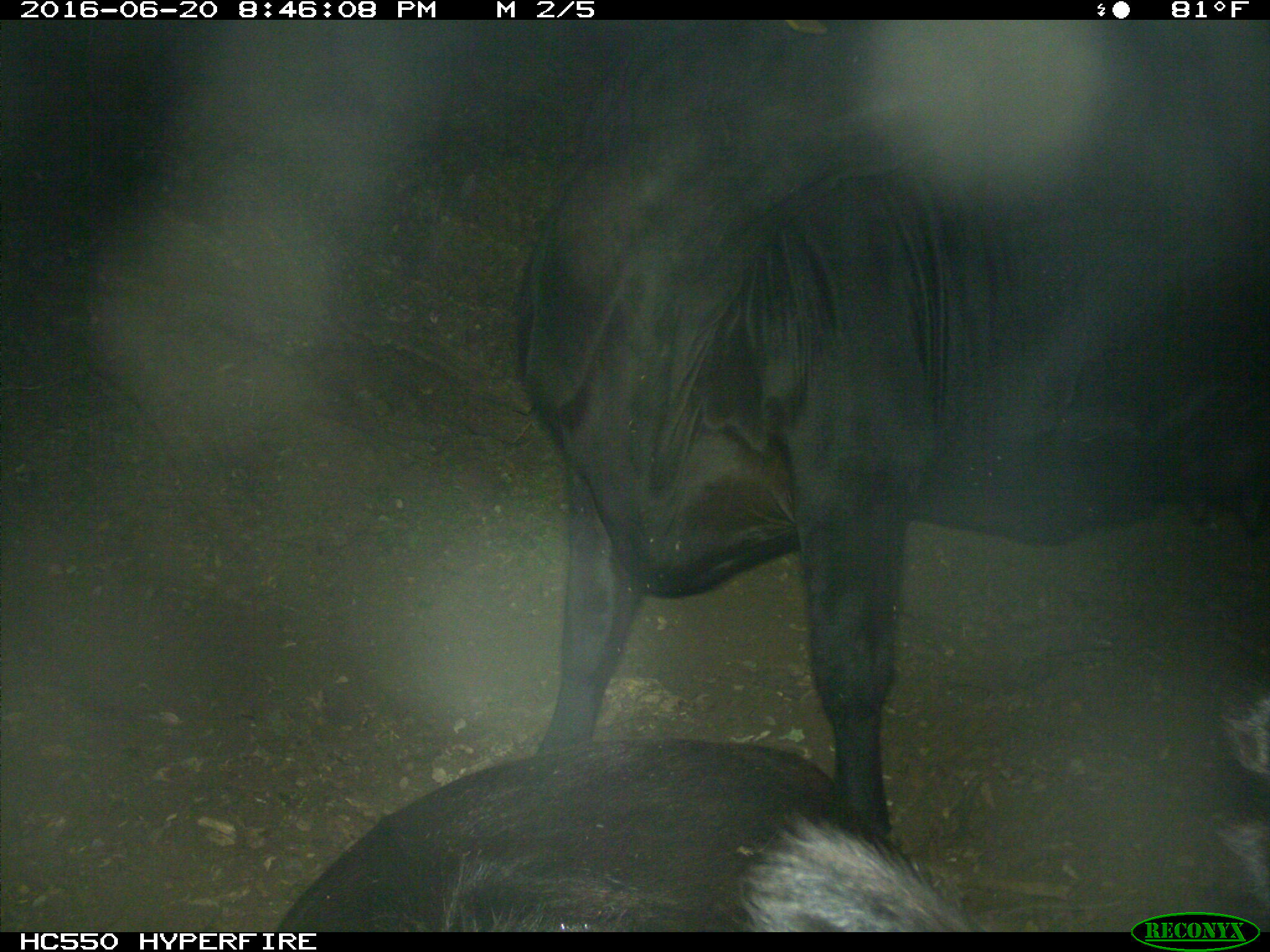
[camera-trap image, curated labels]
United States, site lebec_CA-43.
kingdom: Animalia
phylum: Chordata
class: Mammalia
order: Artiodactyla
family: Bovidae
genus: Bos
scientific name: Bos taurus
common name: domestic cow